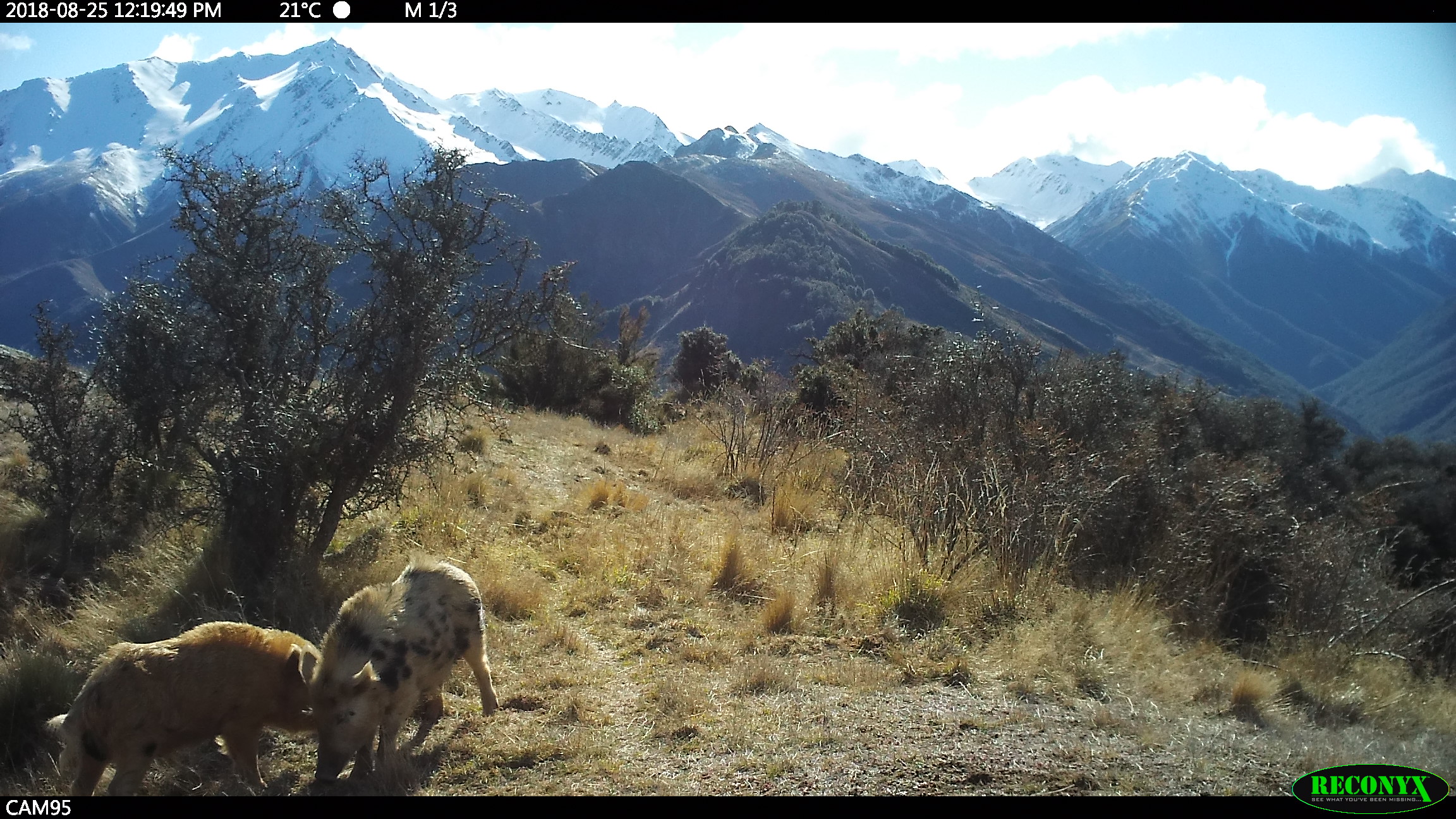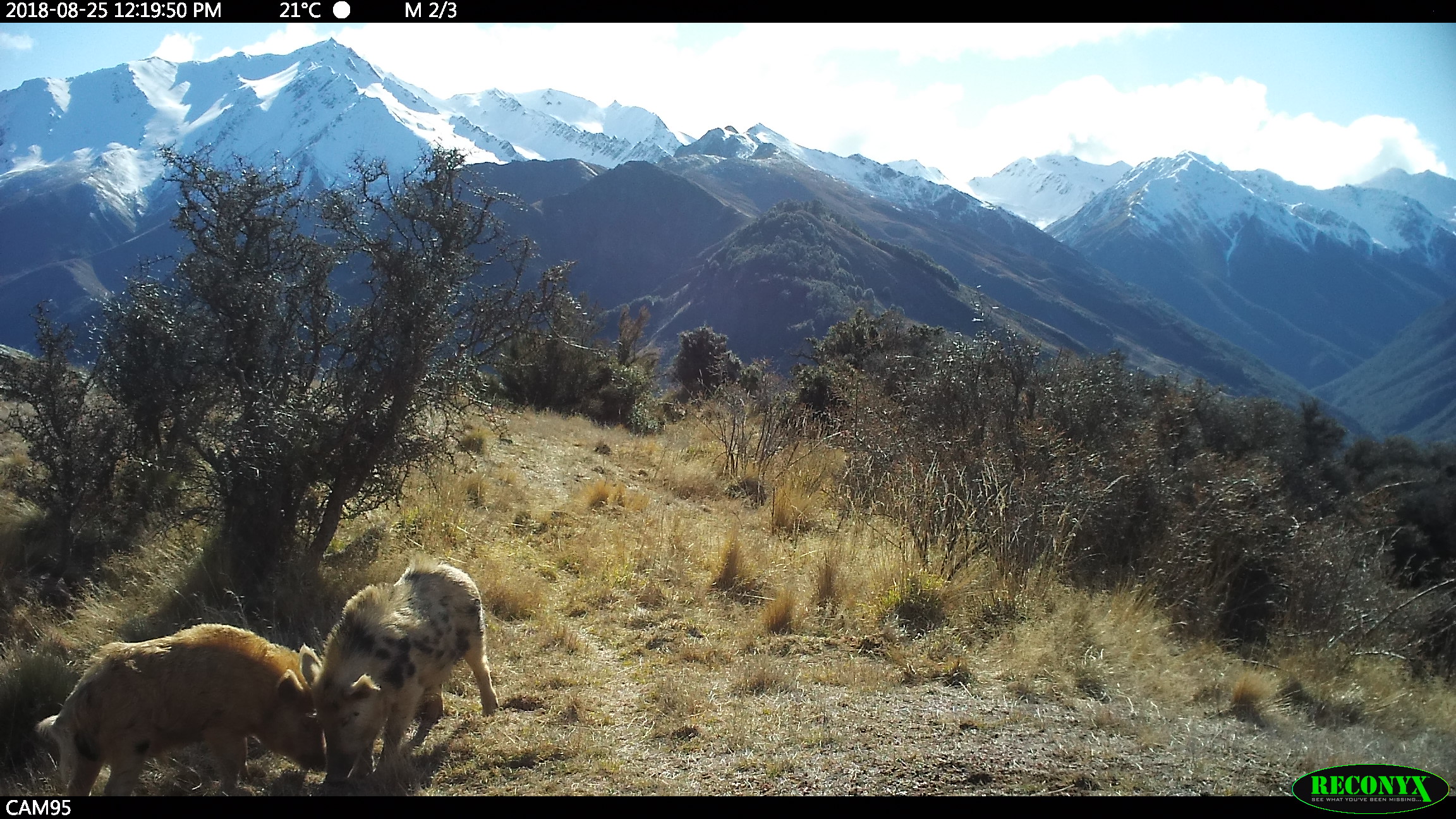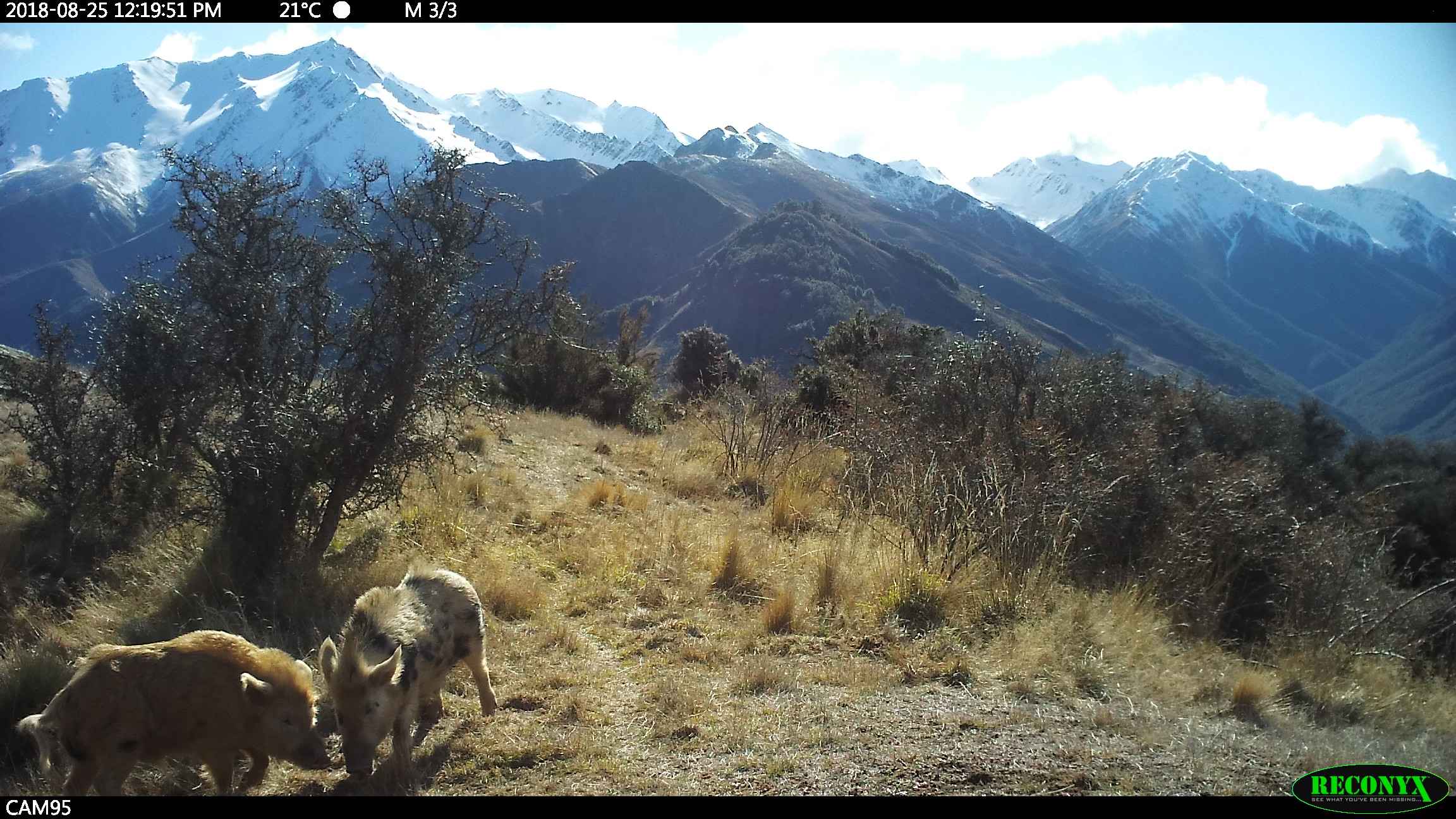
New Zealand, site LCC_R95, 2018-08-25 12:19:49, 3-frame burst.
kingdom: Animalia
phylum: Chordata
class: Mammalia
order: Artiodactyla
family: Suidae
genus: Sus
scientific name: Sus scrofa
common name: pig